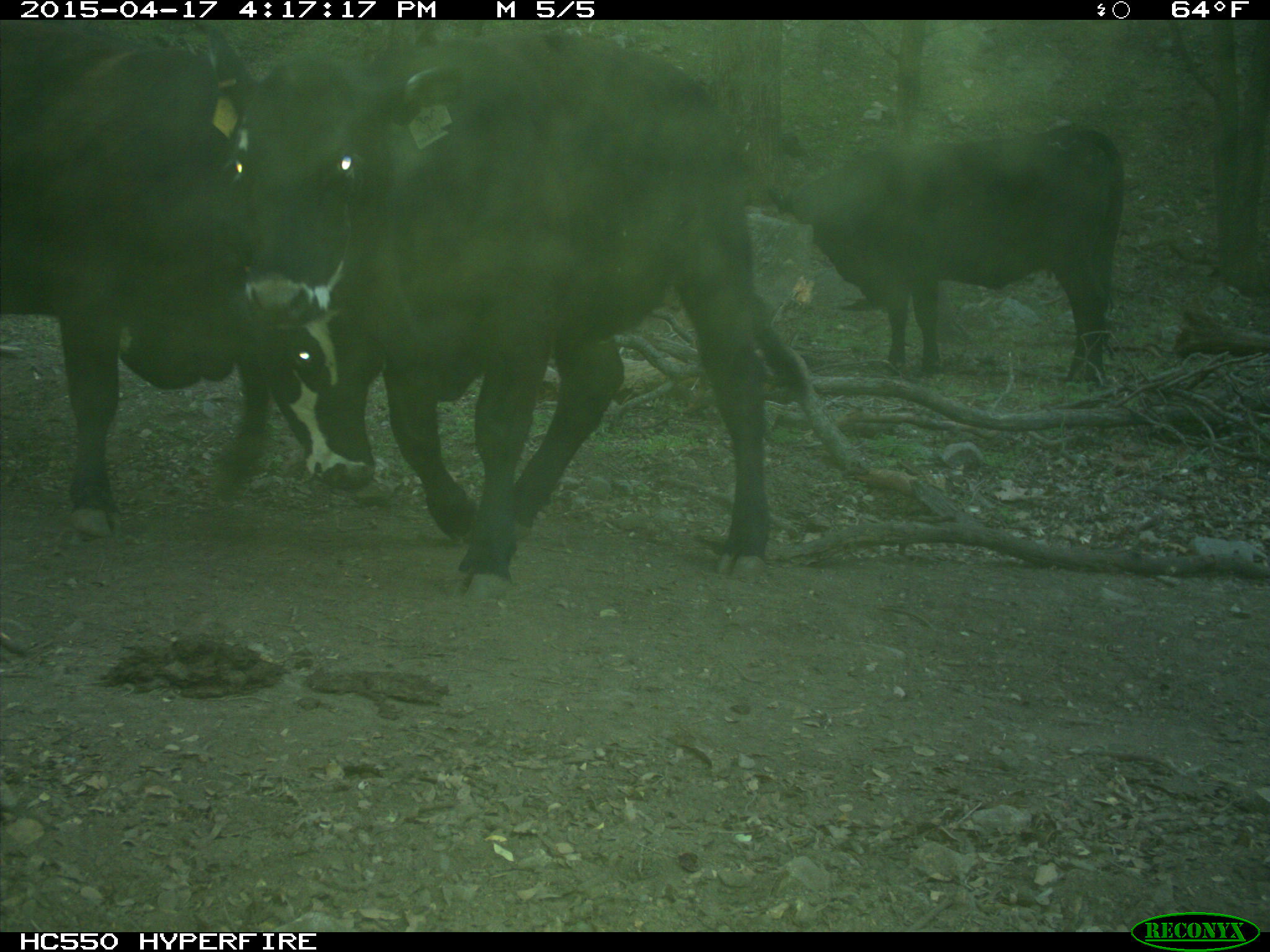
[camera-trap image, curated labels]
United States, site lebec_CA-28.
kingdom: Animalia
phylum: Chordata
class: Mammalia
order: Artiodactyla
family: Bovidae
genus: Bos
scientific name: Bos taurus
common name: domestic cow